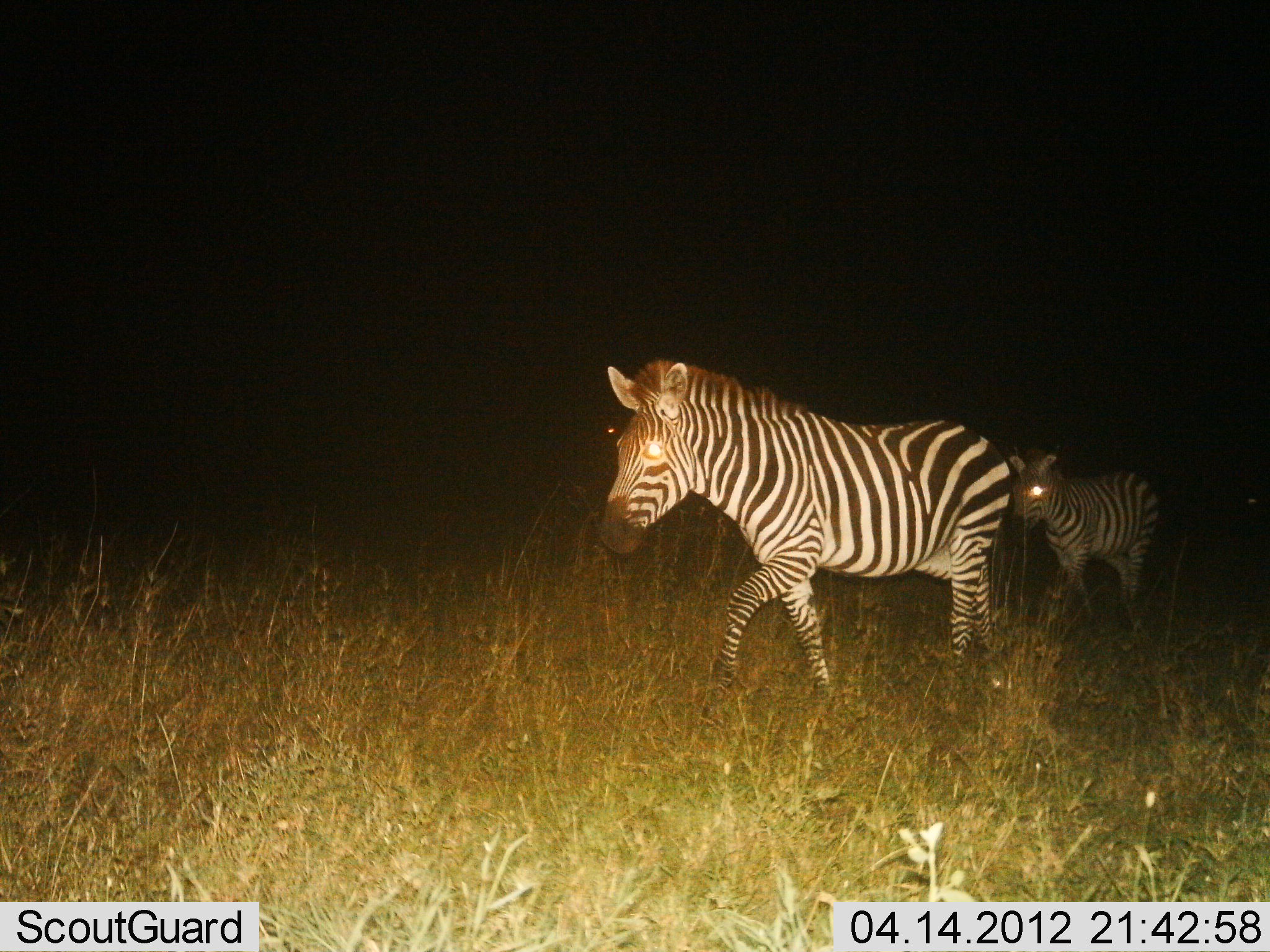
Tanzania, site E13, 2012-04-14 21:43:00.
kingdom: Animalia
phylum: Chordata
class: Mammalia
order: Perissodactyla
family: Equidae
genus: Equus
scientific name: Equus quagga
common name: plains zebra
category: zebra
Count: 2.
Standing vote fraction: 0%.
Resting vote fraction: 0%.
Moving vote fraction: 100%.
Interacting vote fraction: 0%.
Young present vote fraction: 13%.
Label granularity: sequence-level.